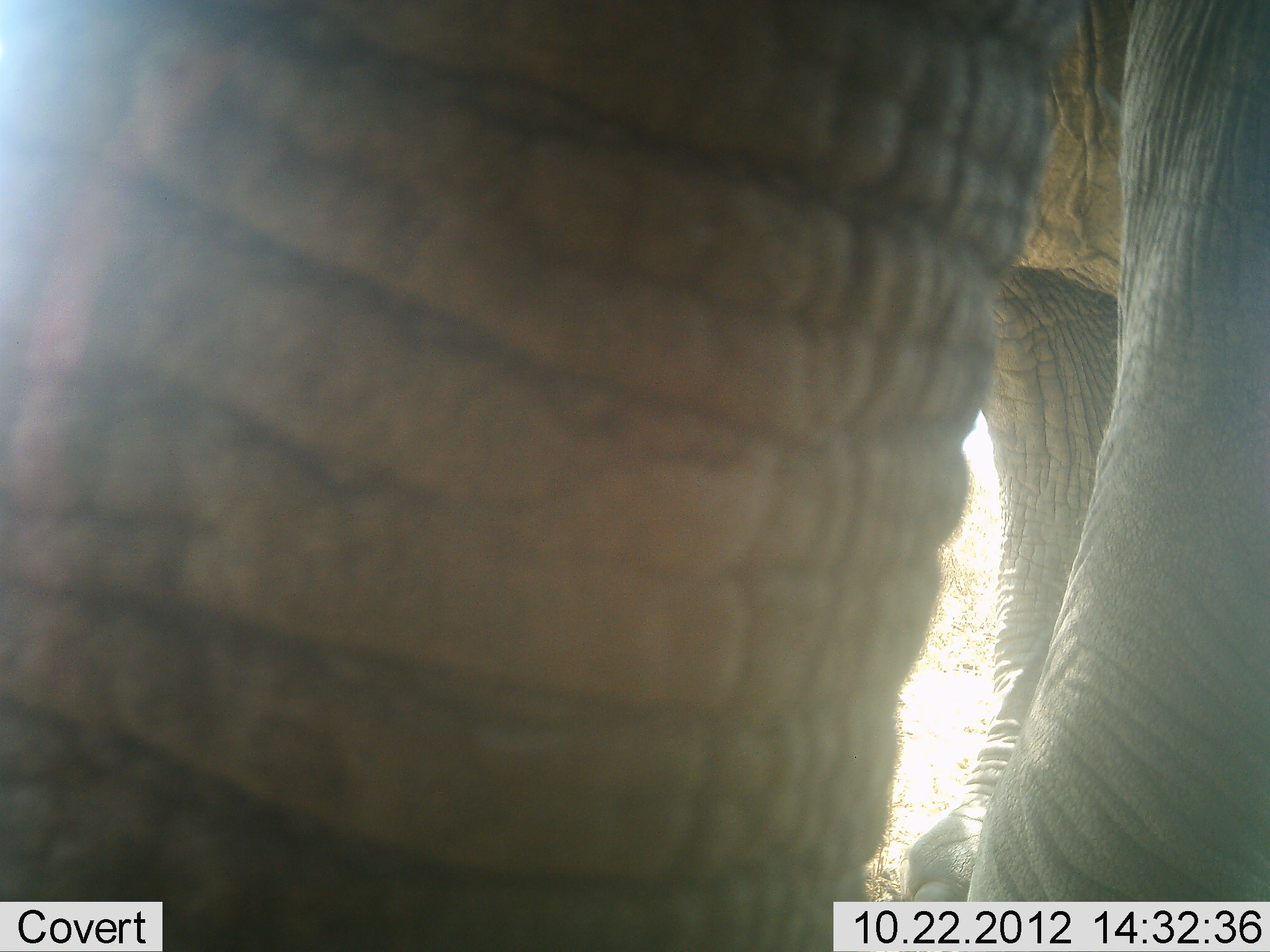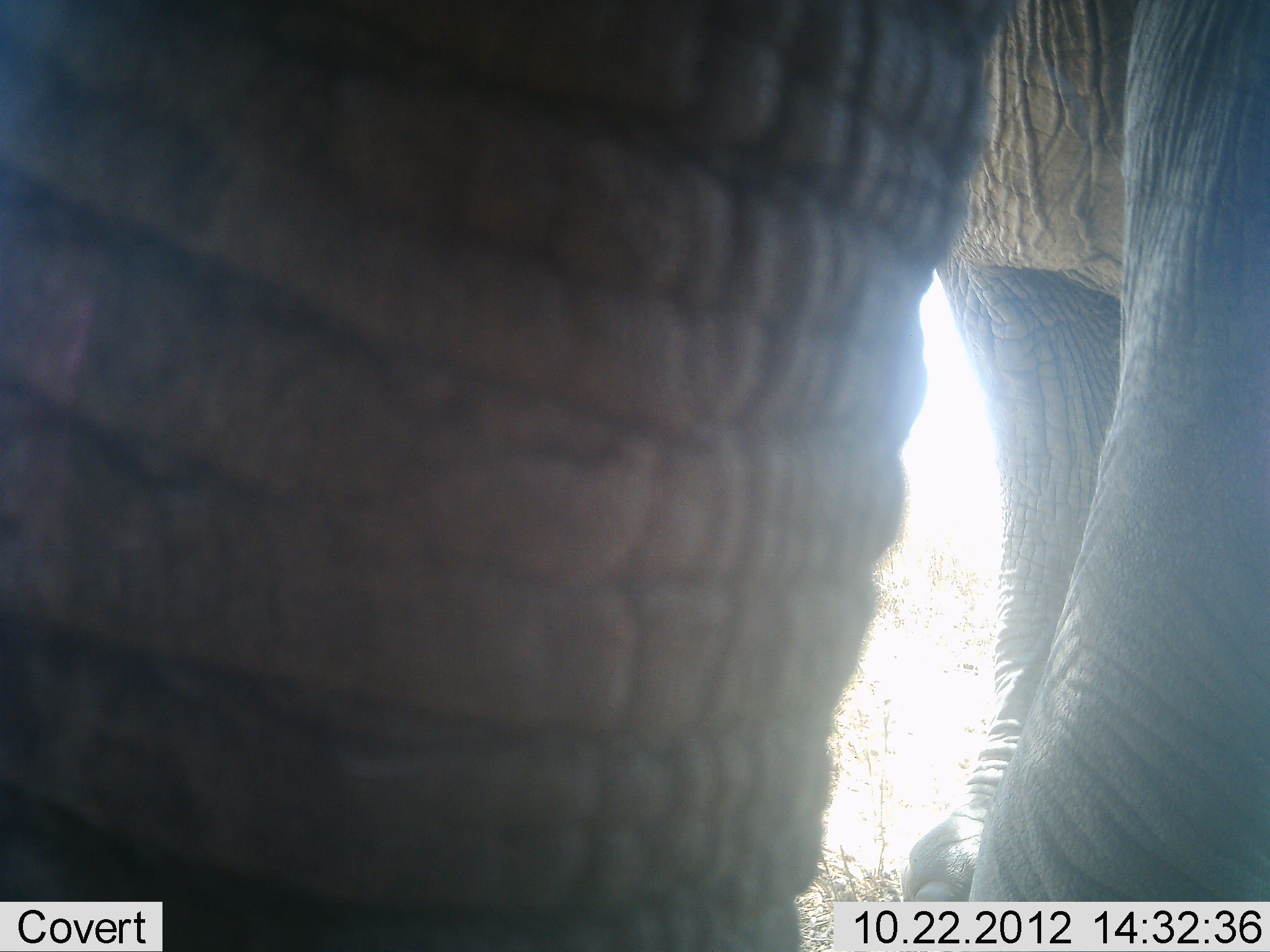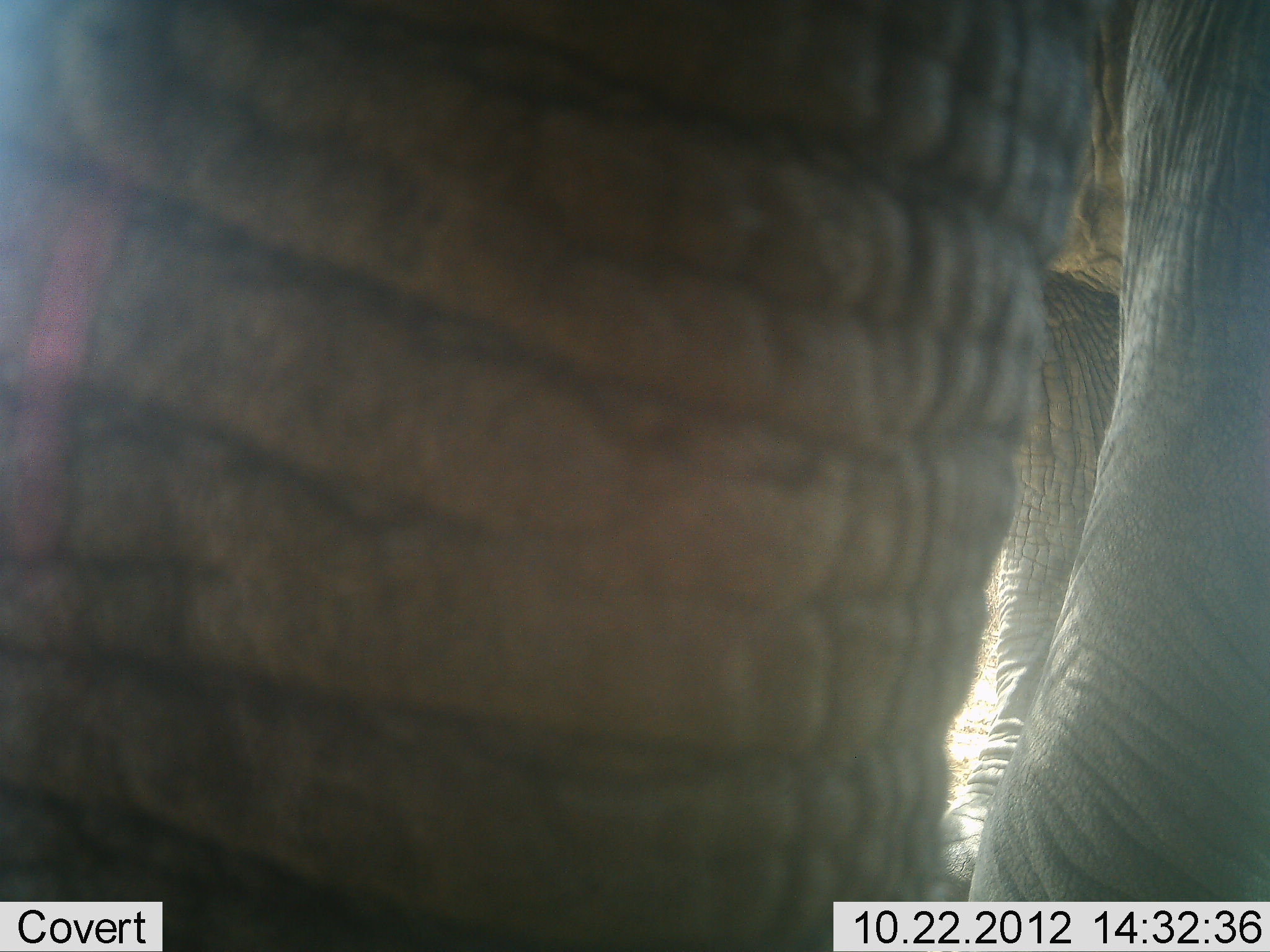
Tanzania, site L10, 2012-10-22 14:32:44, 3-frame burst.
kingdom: Animalia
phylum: Chordata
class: Mammalia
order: Proboscidea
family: Elephantidae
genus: Loxodonta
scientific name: Loxodonta africana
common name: african bush elephant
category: elephant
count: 1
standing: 90%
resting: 0%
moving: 0%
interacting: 10%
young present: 0%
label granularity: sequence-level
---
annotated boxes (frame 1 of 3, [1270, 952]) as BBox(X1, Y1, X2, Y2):
animal: BBox(0, 1, 1270, 952)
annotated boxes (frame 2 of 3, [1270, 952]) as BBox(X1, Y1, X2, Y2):
animal: BBox(0, 1, 1269, 952)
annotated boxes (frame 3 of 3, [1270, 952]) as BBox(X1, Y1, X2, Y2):
animal: BBox(1, 0, 1268, 951)